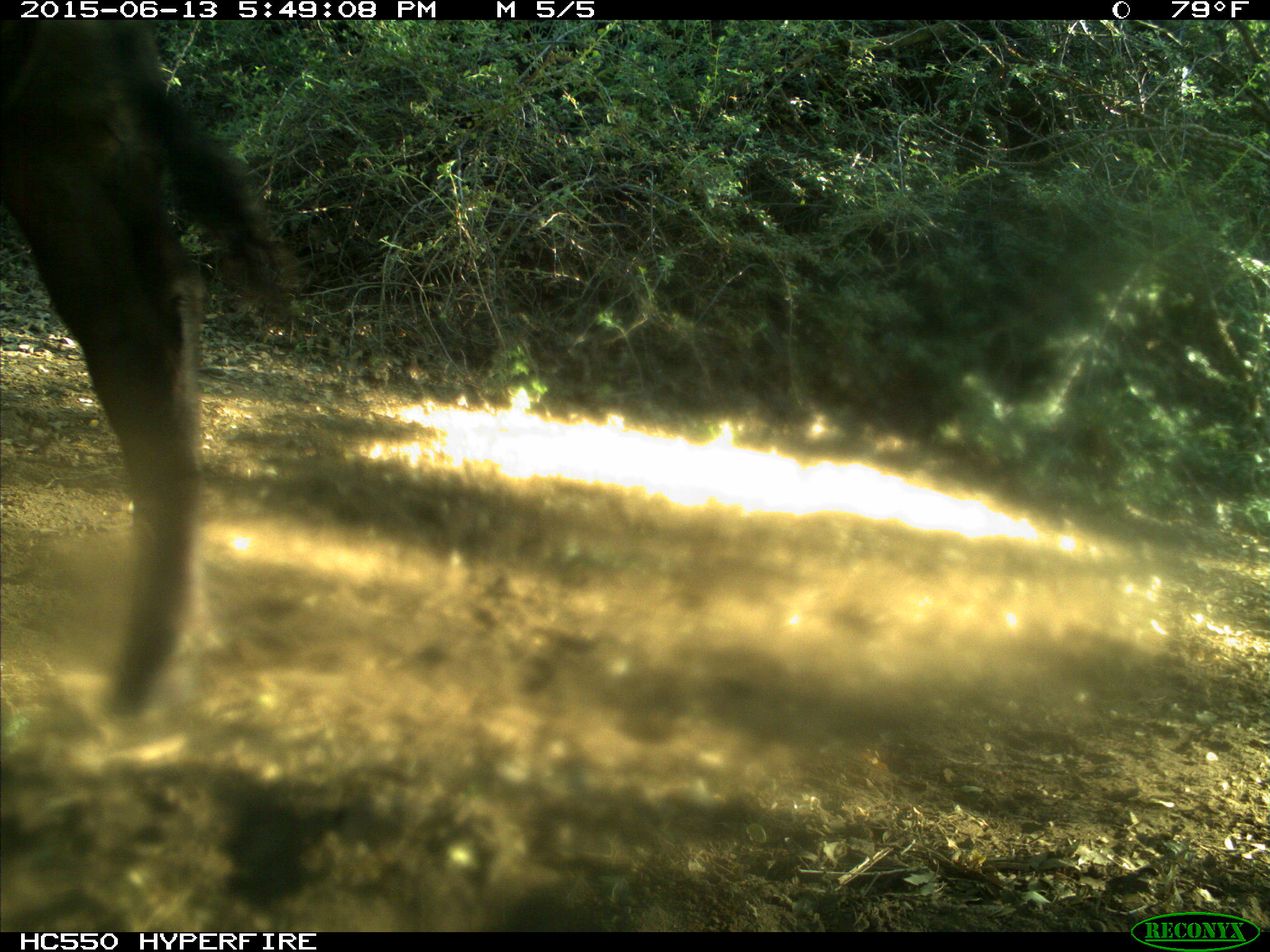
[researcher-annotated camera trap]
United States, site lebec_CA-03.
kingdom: Animalia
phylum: Chordata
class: Mammalia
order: Artiodactyla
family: Bovidae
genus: Bos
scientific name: Bos taurus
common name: domestic cow